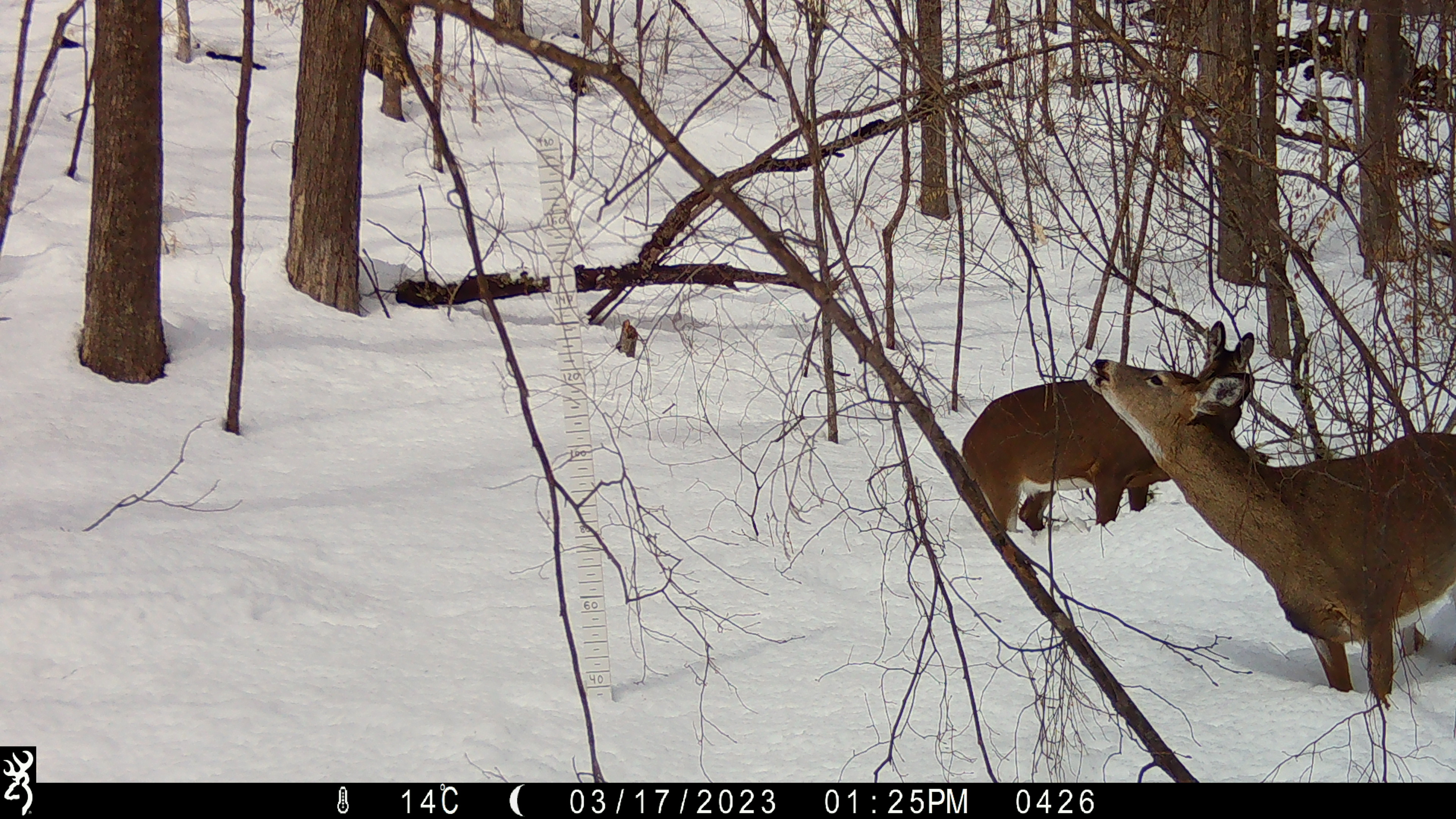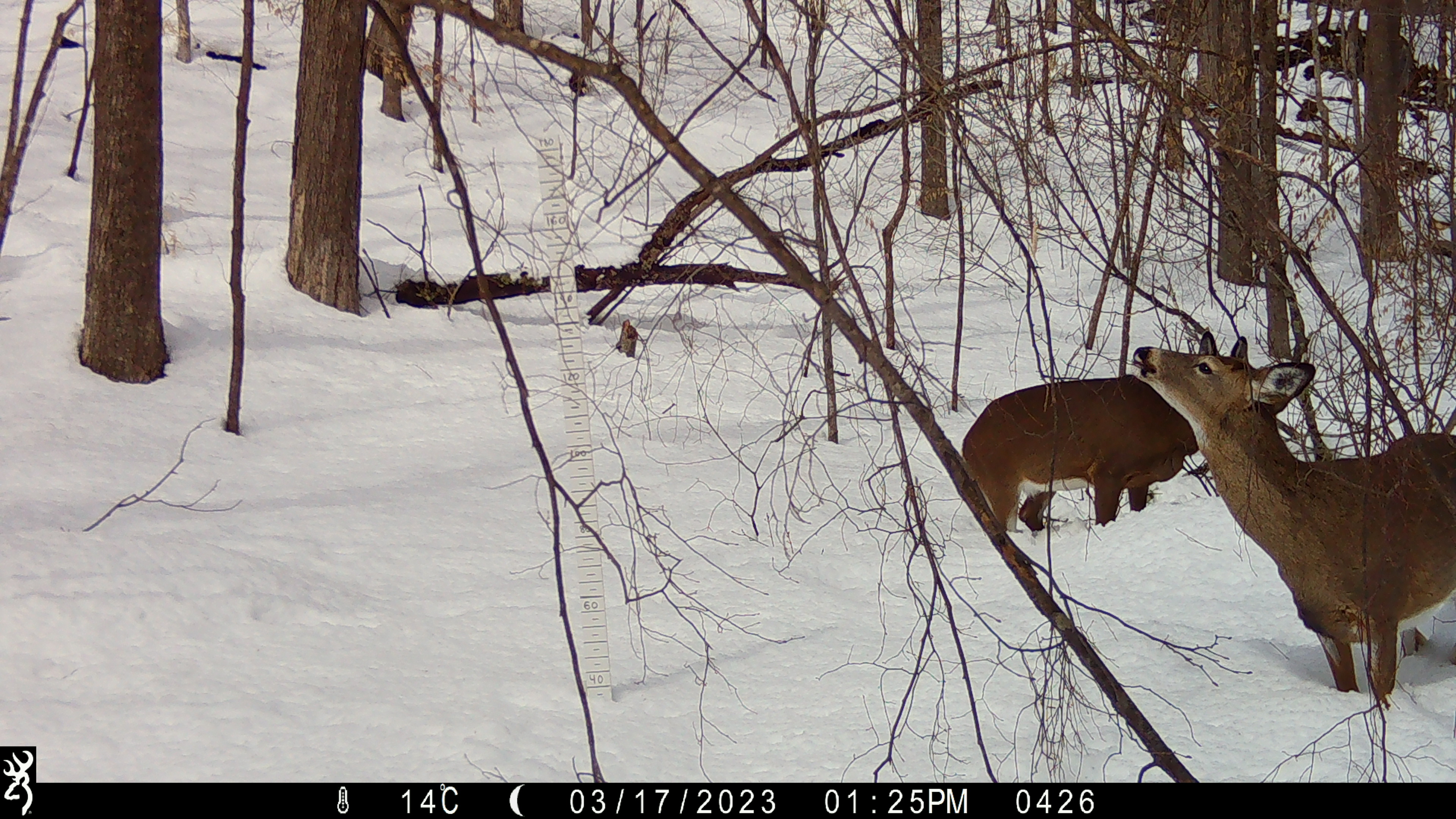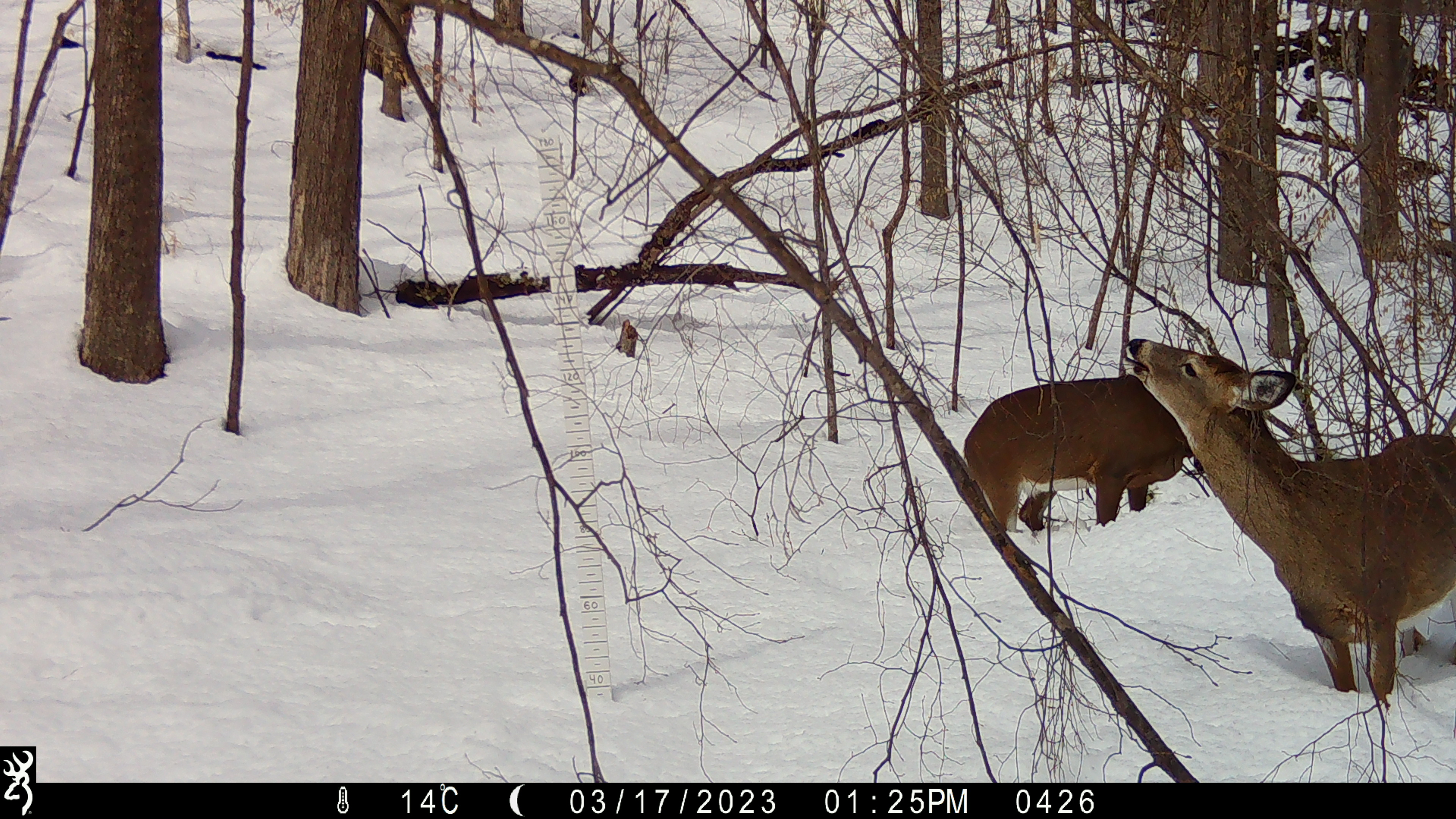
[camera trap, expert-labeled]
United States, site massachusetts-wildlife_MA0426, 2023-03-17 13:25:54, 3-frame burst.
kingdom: Animalia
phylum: Chordata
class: Mammalia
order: Artiodactyla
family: Cervidae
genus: Odocoileus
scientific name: Odocoileus virginianus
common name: white-tailed deer